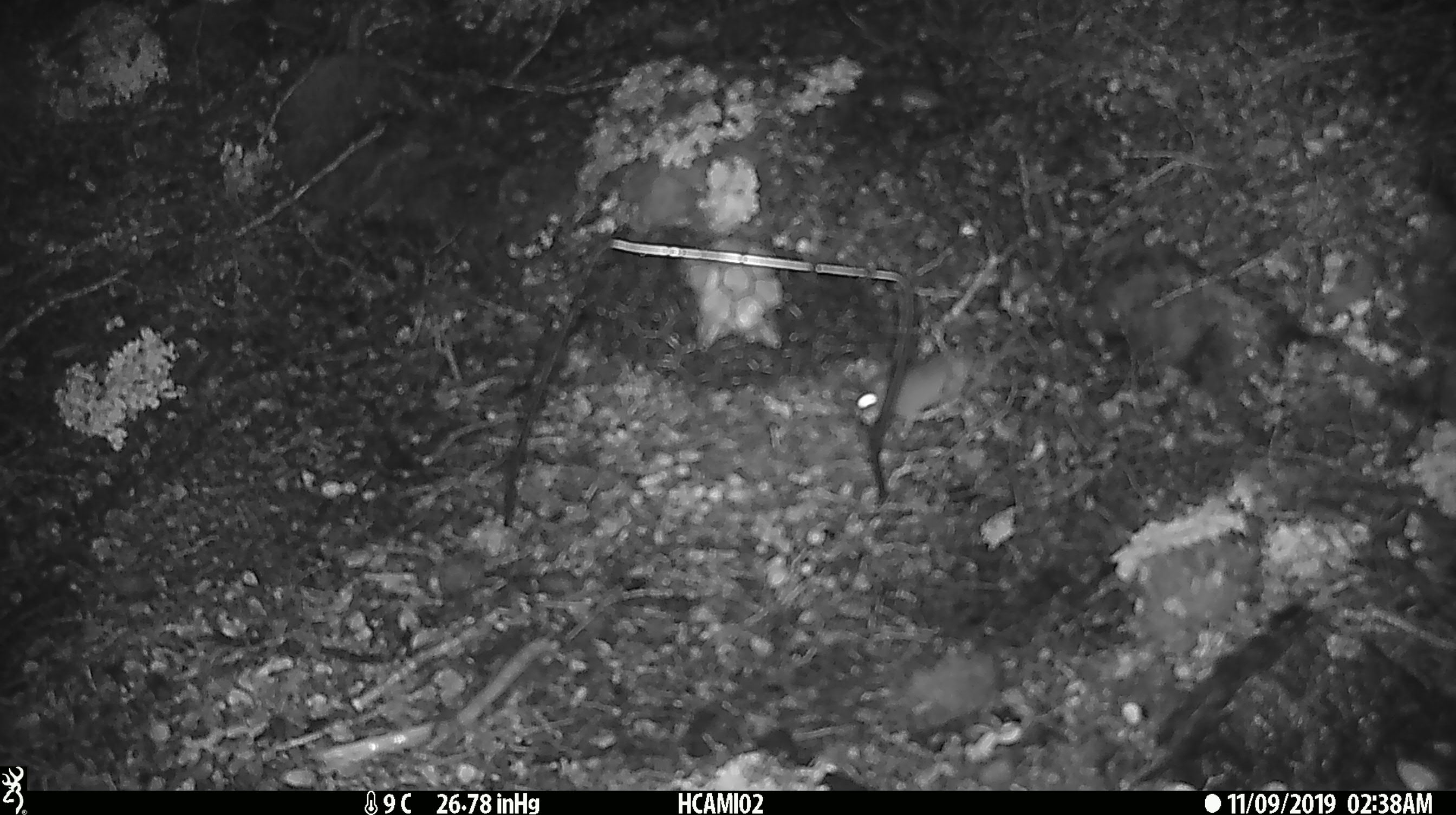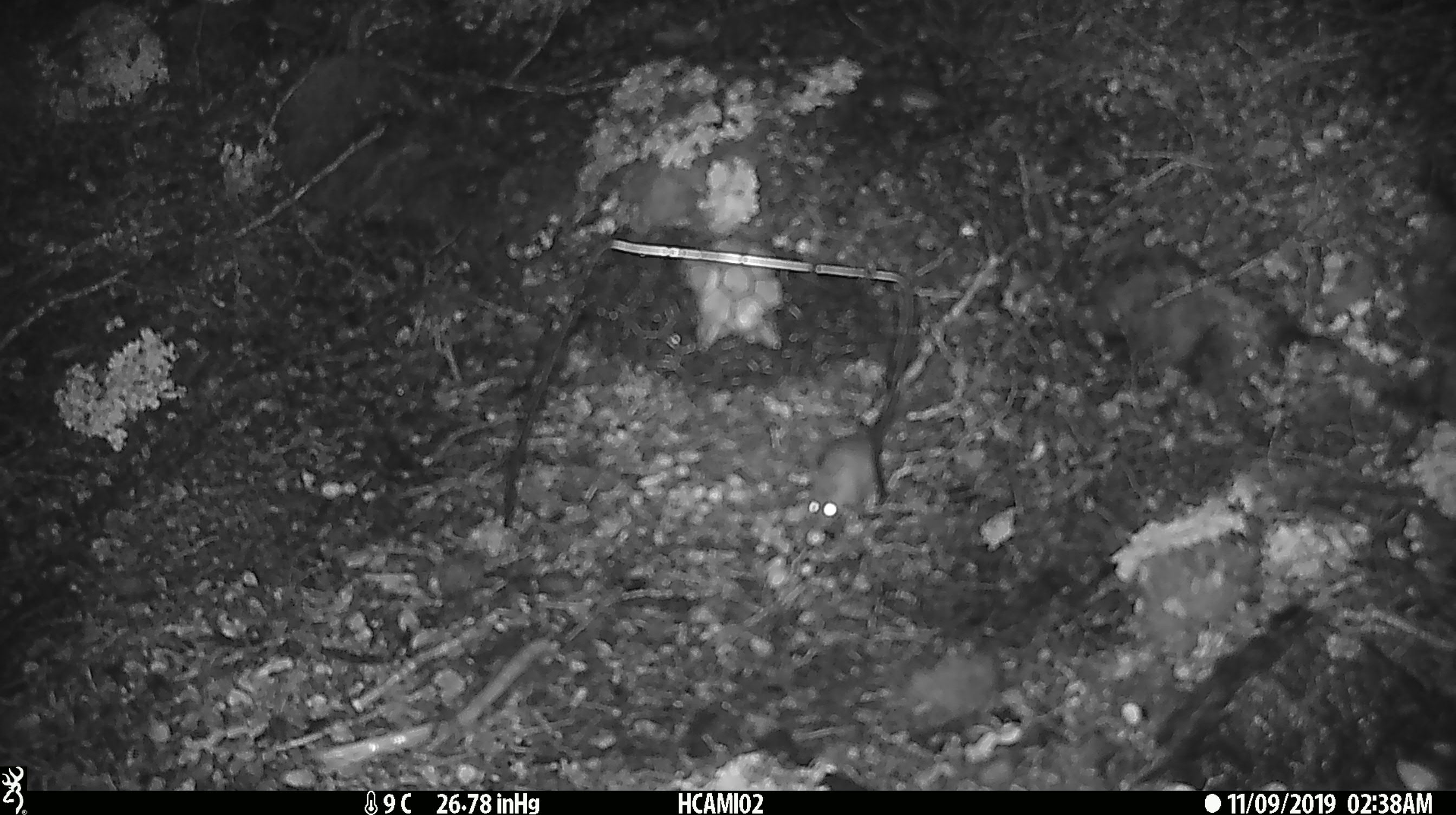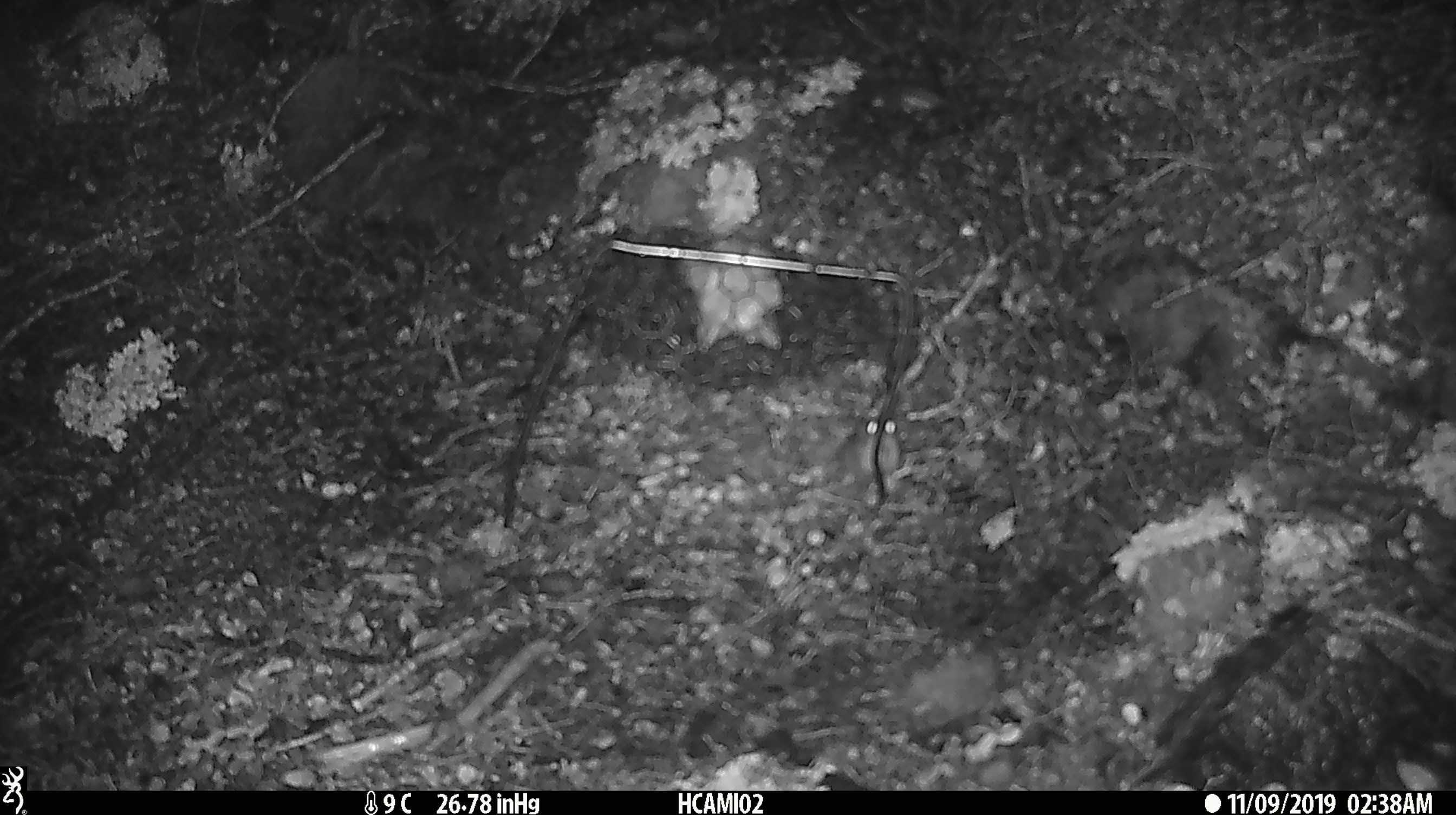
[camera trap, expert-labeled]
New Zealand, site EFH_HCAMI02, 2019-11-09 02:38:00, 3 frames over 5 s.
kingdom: Animalia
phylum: Chordata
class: Mammalia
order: Rodentia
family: Muridae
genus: Mus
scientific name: Mus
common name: mouse